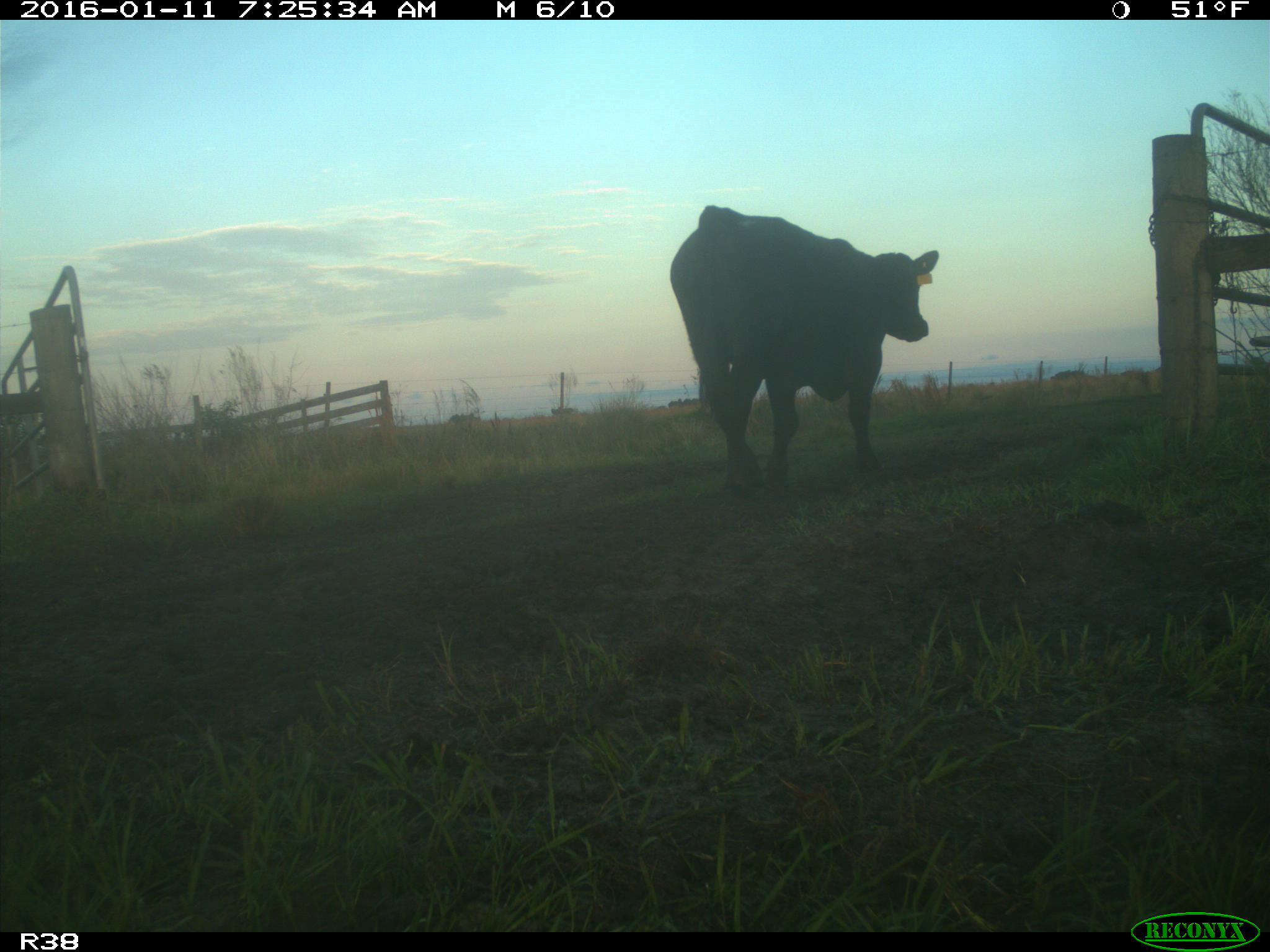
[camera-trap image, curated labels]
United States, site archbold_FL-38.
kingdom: Animalia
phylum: Chordata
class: Mammalia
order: Artiodactyla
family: Bovidae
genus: Bos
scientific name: Bos taurus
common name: domestic cow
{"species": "Bos taurus (domestic cow)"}